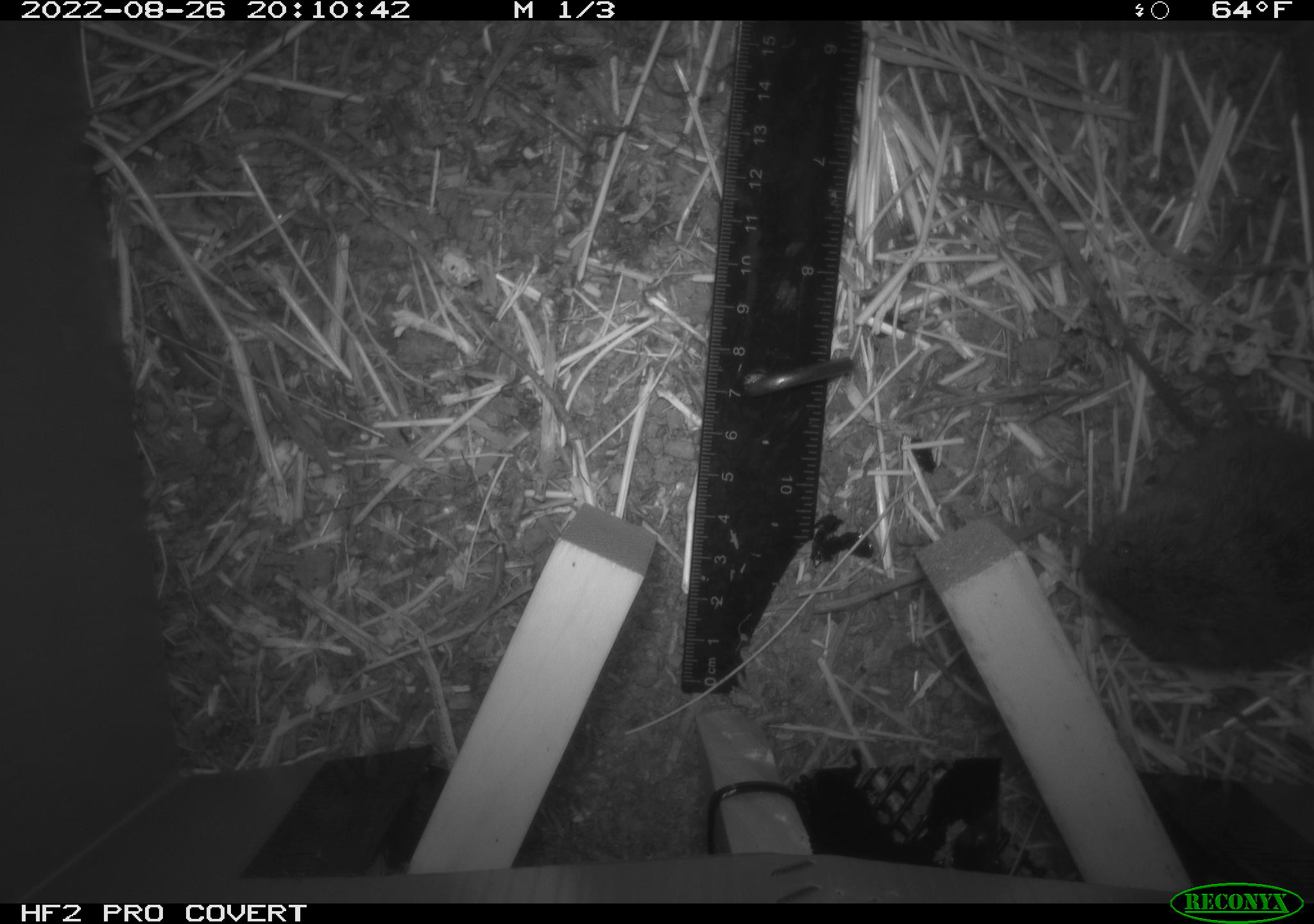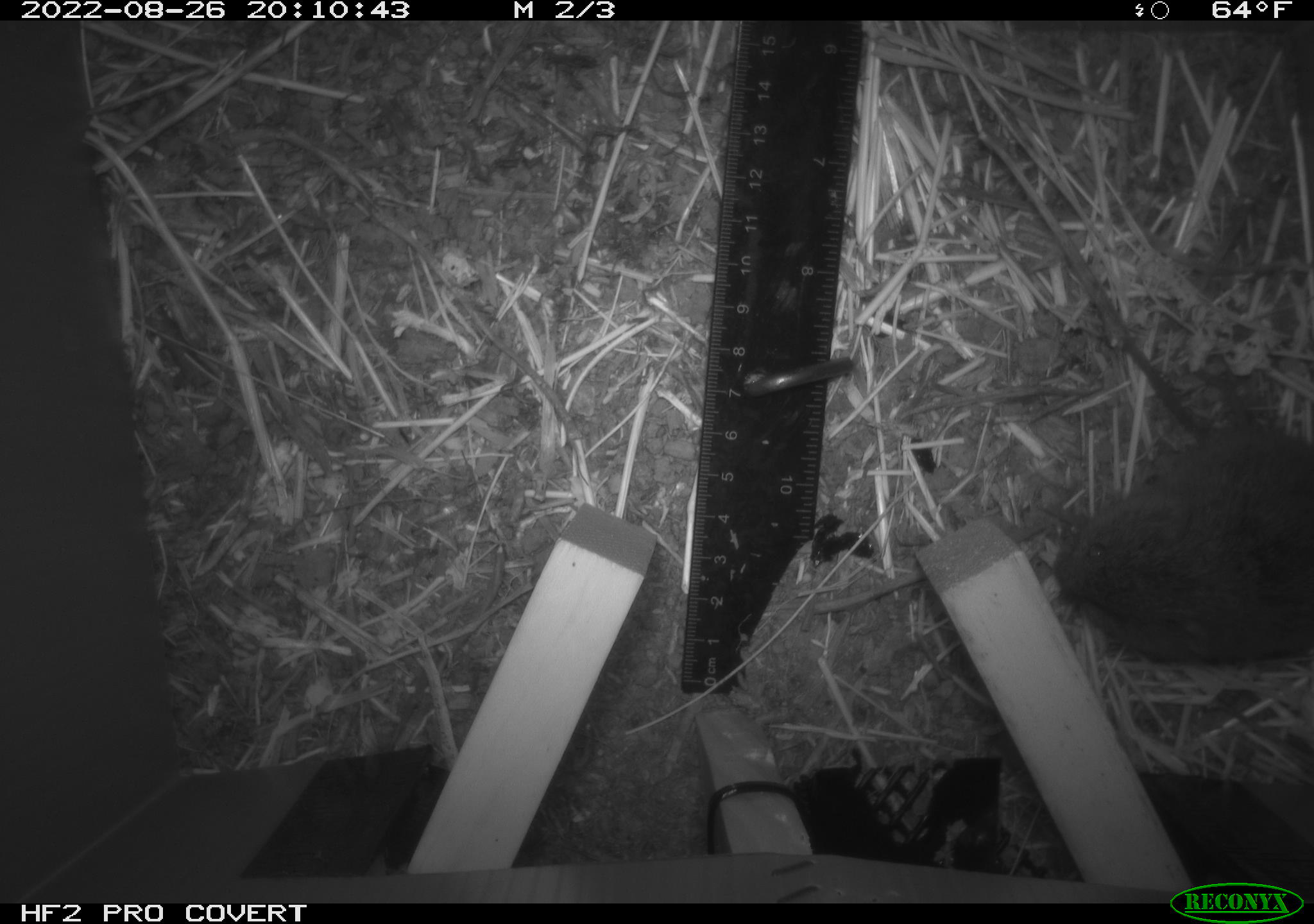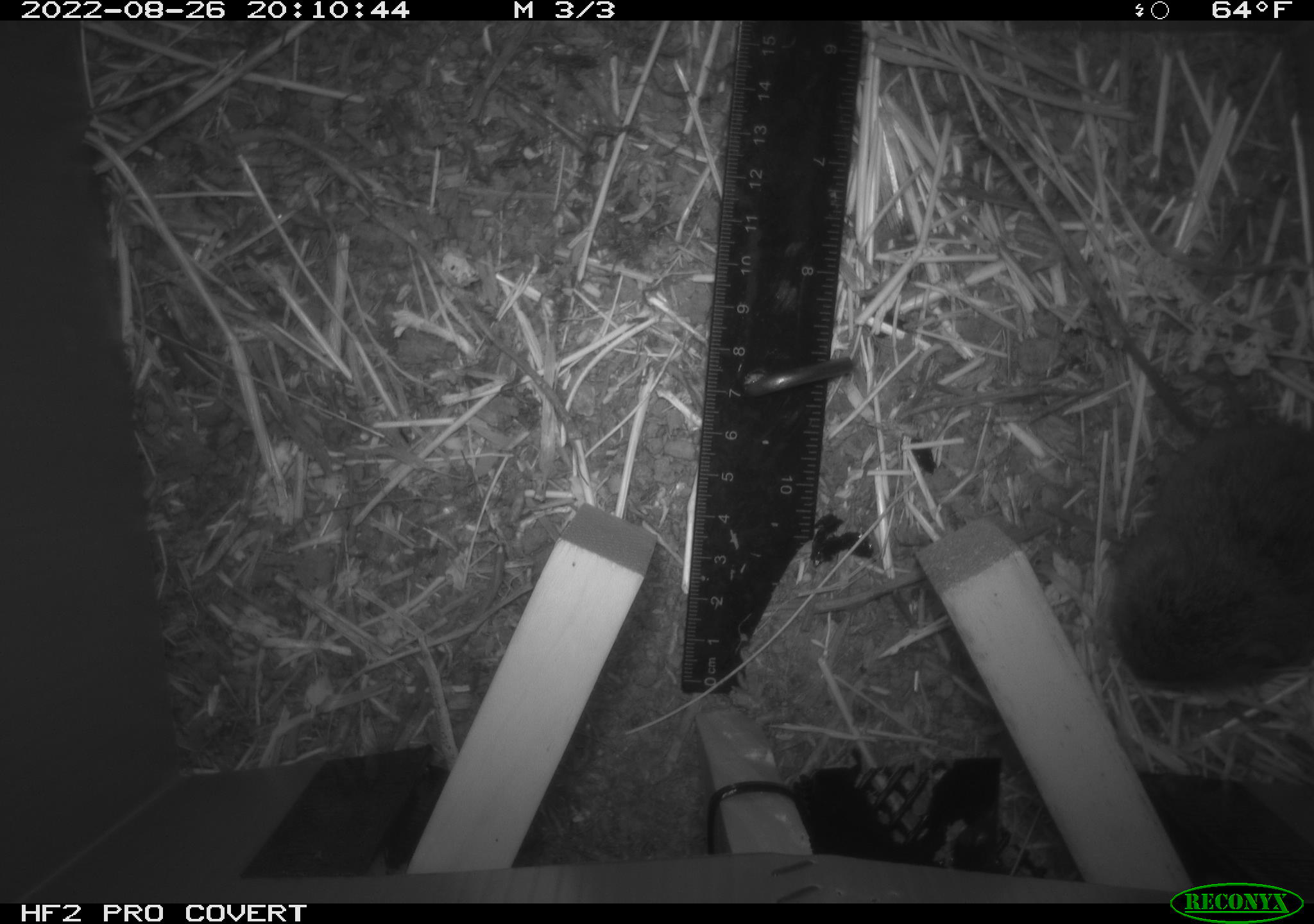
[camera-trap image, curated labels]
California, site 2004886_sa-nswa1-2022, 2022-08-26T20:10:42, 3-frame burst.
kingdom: Animalia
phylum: Chordata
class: Mammalia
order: Rodentia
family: Cricetidae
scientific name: Cricetidae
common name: hamsters, voles, lemmings, and allies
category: cricetidae family